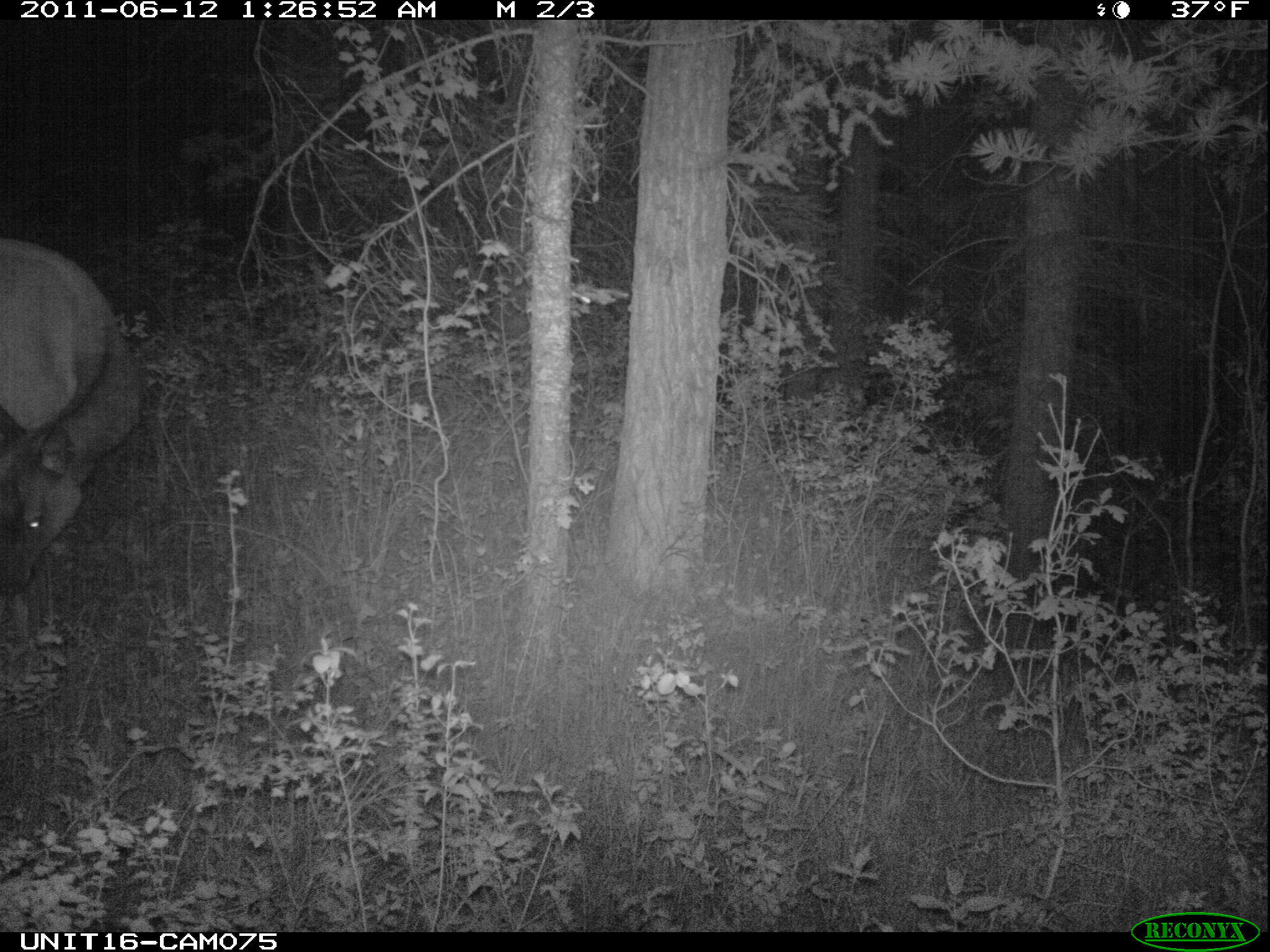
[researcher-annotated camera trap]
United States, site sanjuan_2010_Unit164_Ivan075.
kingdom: Animalia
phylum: Chordata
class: Mammalia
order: Artiodactyla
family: Cervidae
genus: Cervus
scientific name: Cervus elaphus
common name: red deer